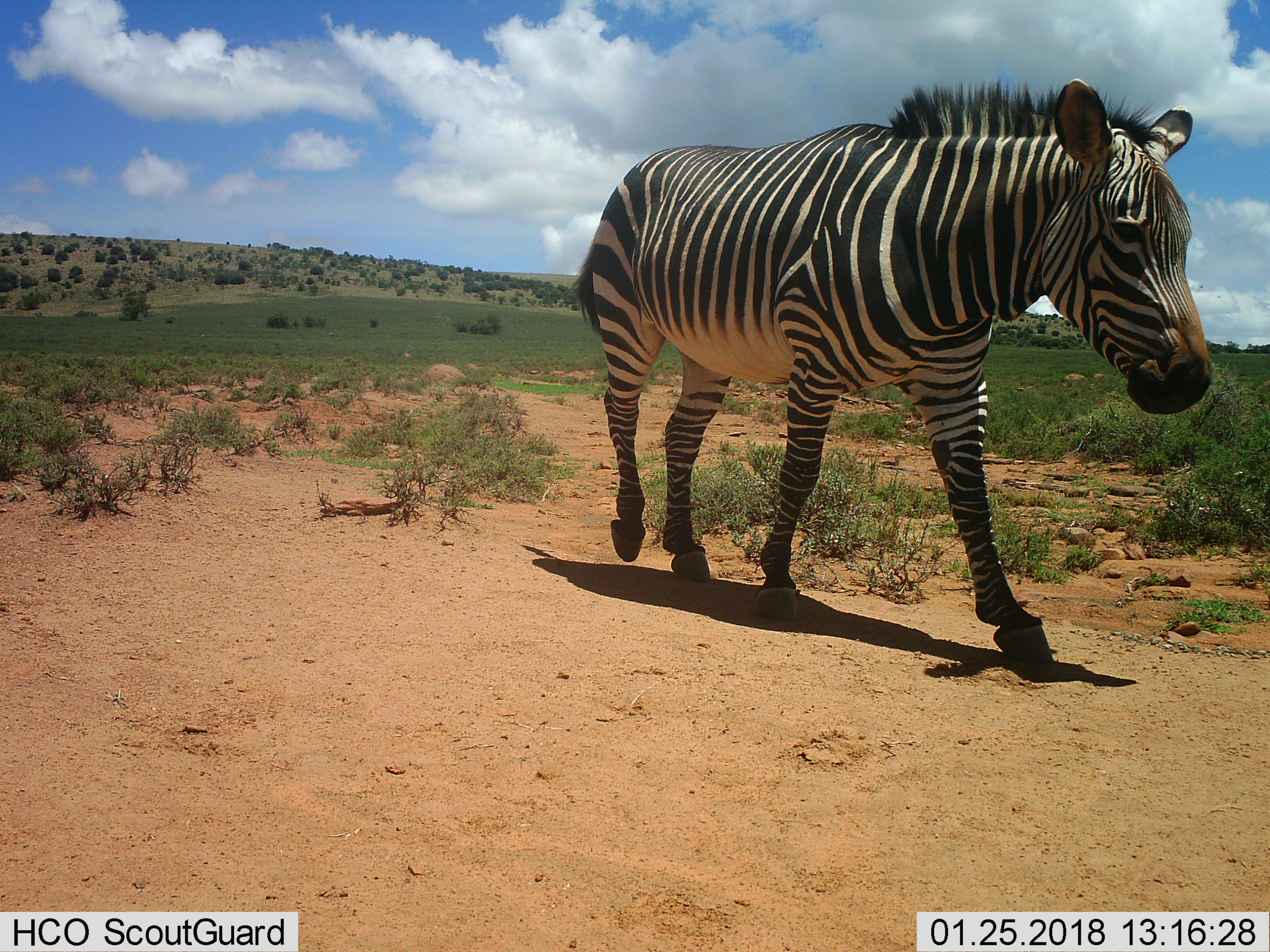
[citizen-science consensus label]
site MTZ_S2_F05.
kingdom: Animalia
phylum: Chordata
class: Mammalia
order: Perissodactyla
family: Equidae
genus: Equus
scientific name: Equus zebra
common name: mountain zebra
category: zebramountain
Zebramountain (mountain zebra) (Equus zebra), count 1. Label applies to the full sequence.